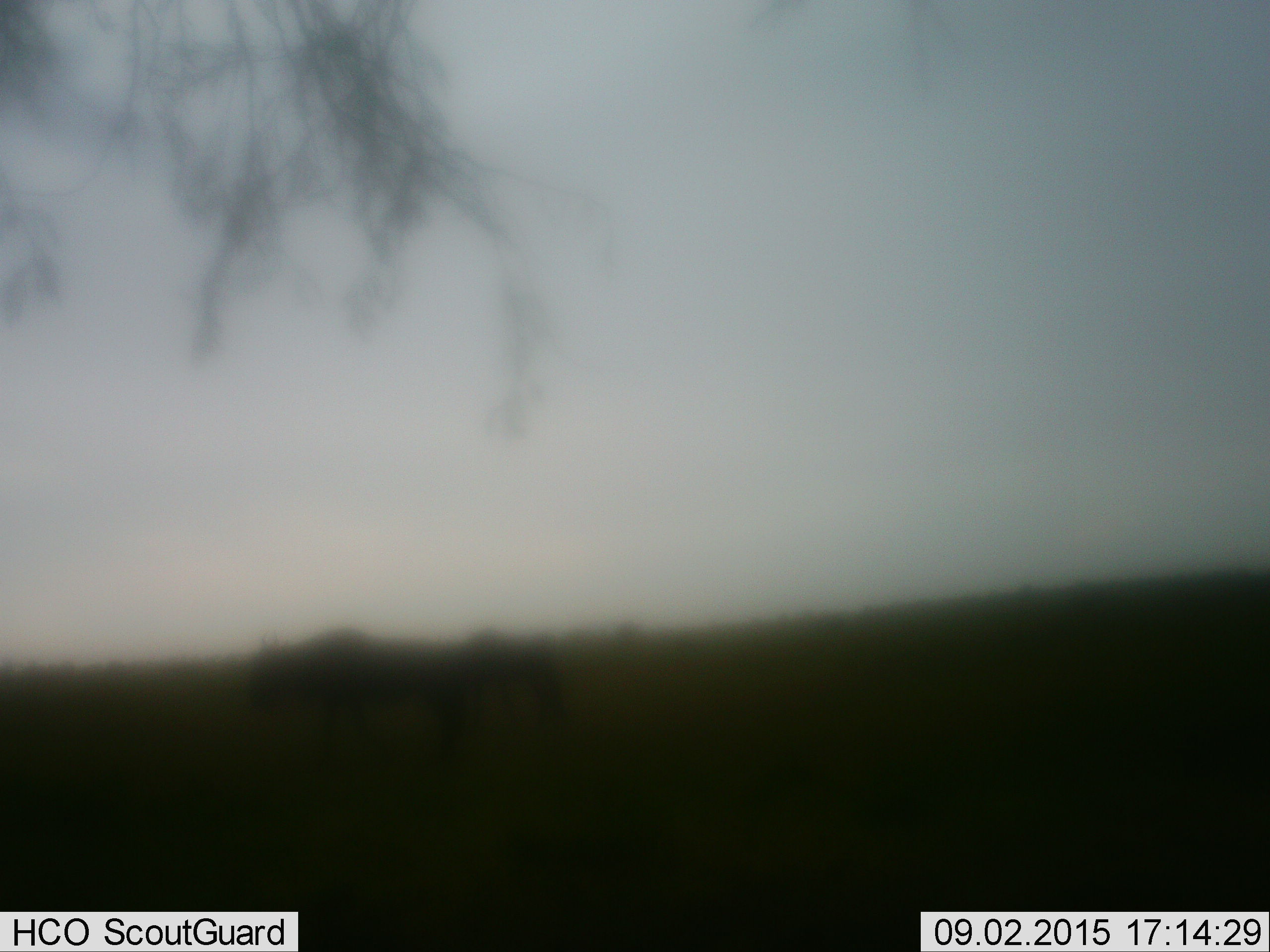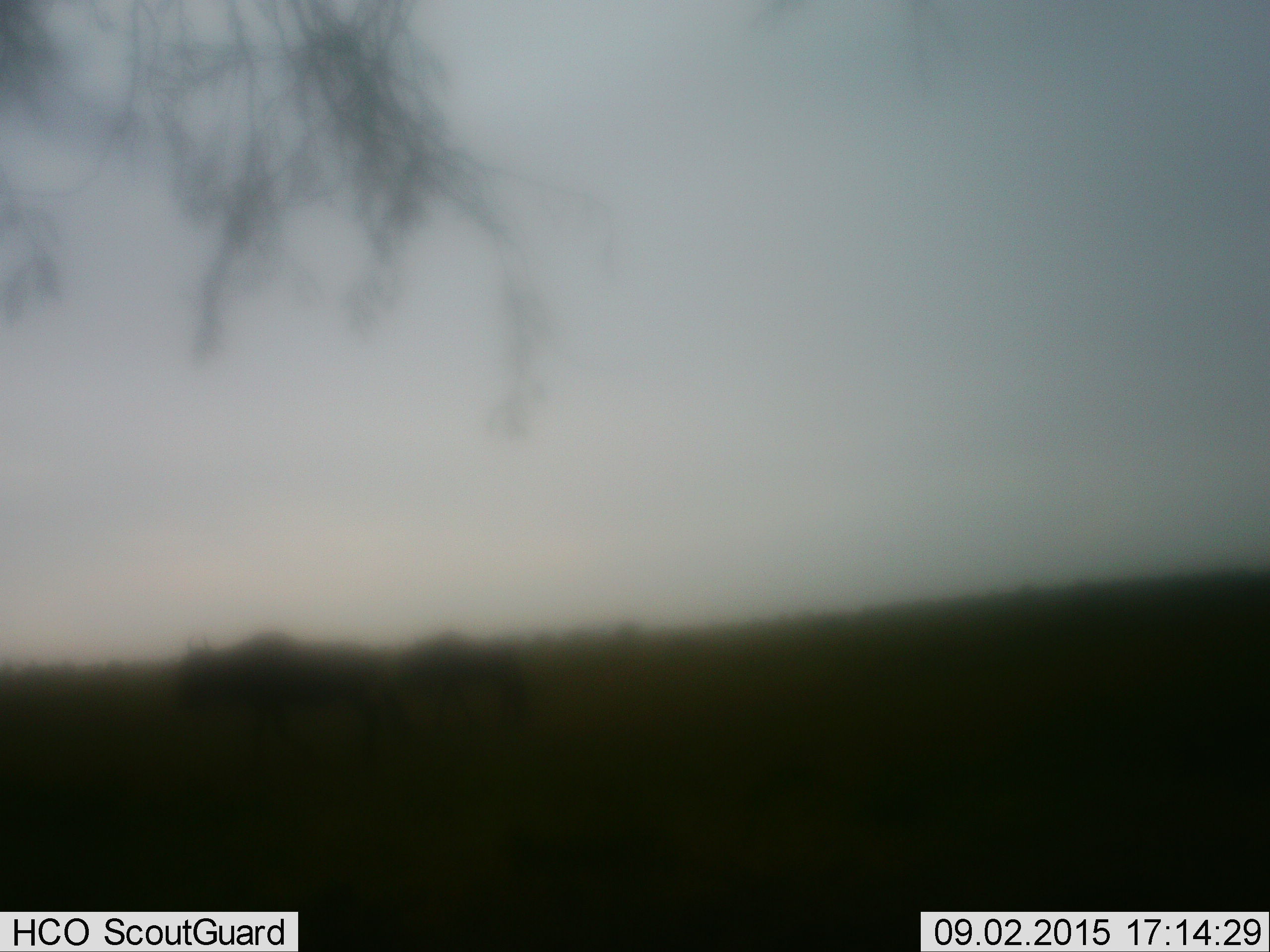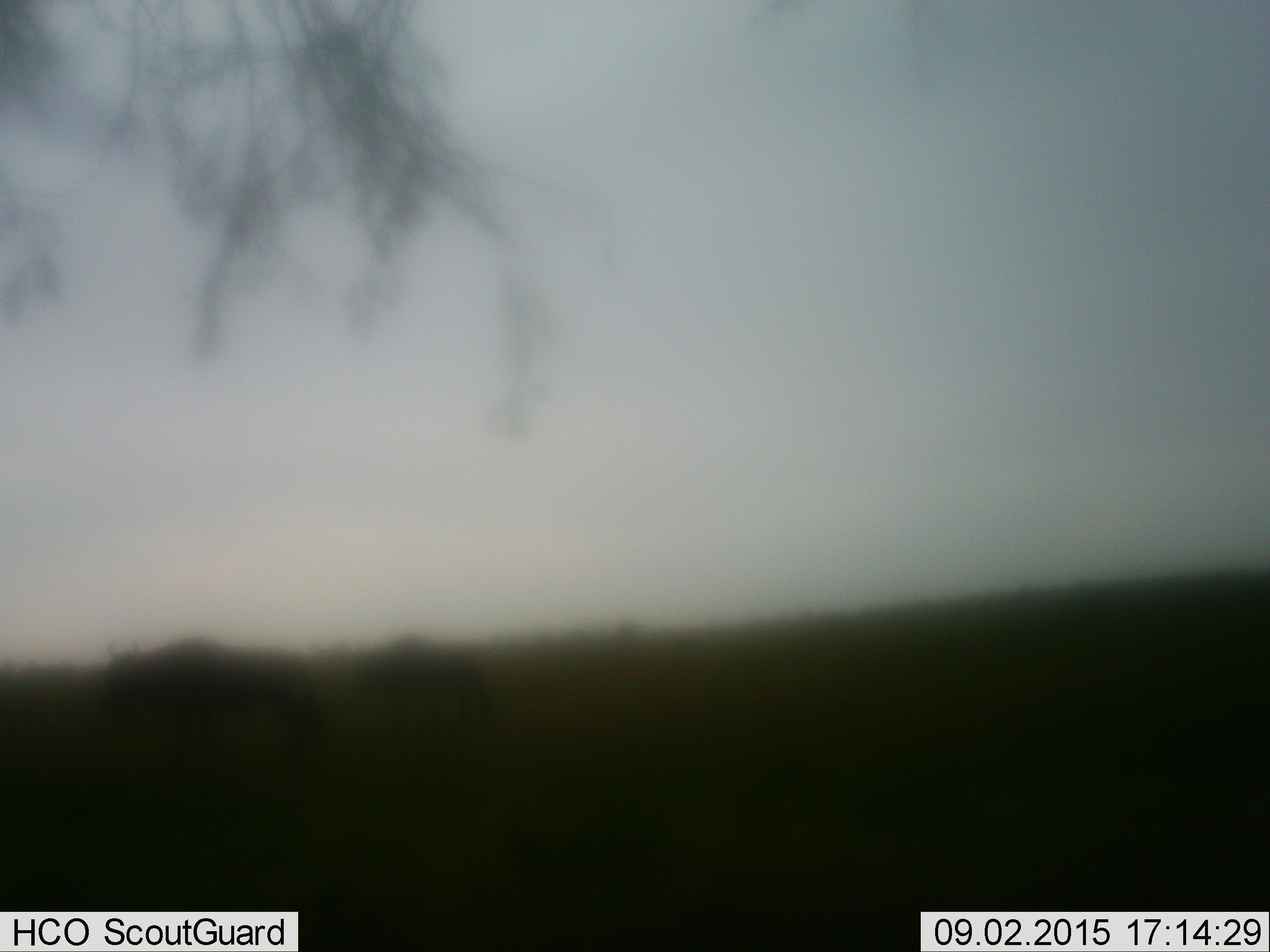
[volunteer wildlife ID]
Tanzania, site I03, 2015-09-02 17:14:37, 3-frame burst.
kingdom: Animalia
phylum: Chordata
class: Mammalia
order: Artiodactyla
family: Bovidae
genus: Connochaetes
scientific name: Connochaetes taurinus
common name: blue wildebeest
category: wildebeest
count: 2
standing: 17%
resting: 0%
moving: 83%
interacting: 0%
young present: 0%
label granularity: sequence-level